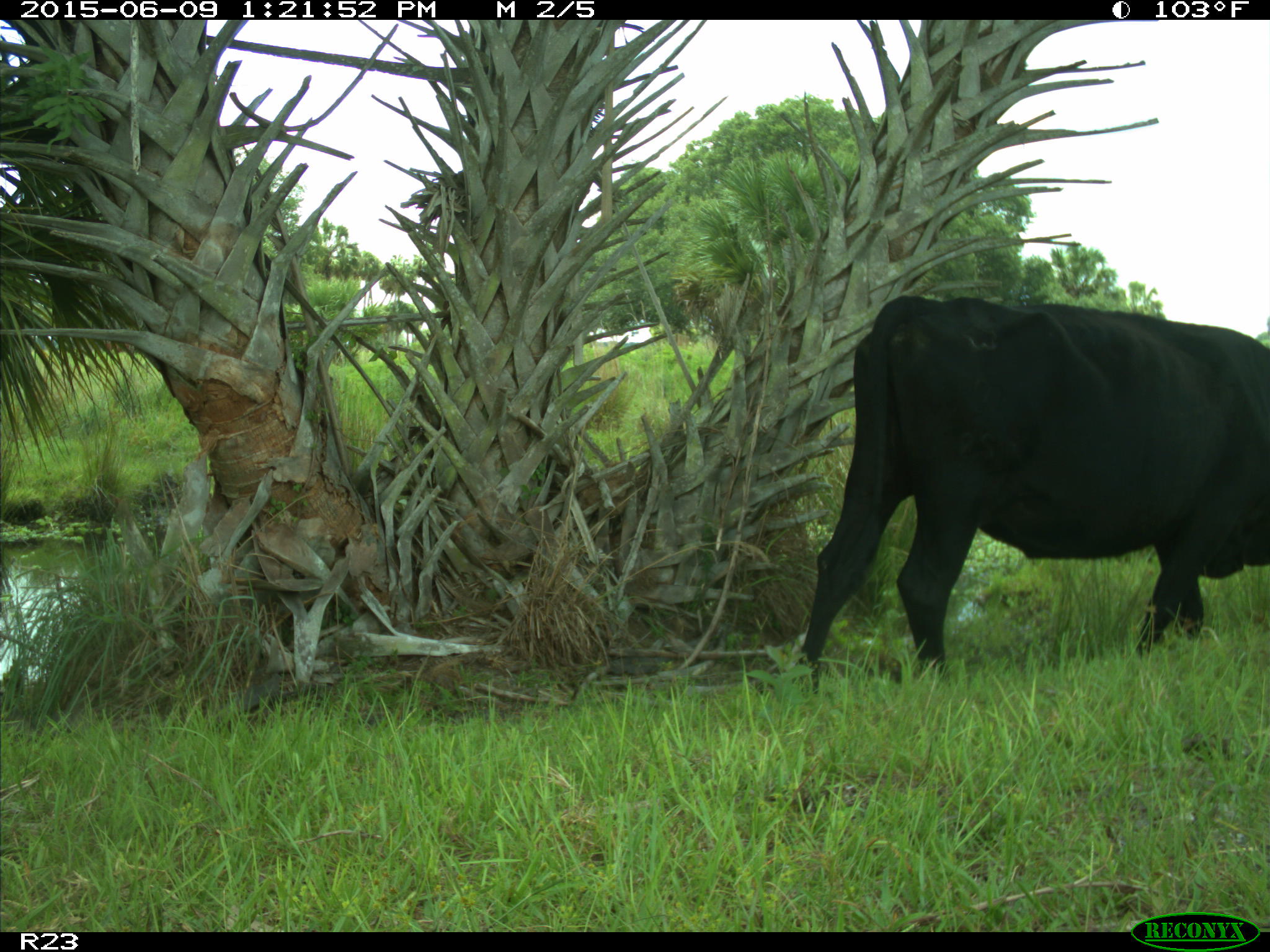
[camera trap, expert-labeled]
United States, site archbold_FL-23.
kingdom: Animalia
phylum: Chordata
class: Mammalia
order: Artiodactyla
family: Bovidae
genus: Bos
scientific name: Bos taurus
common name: domestic cow